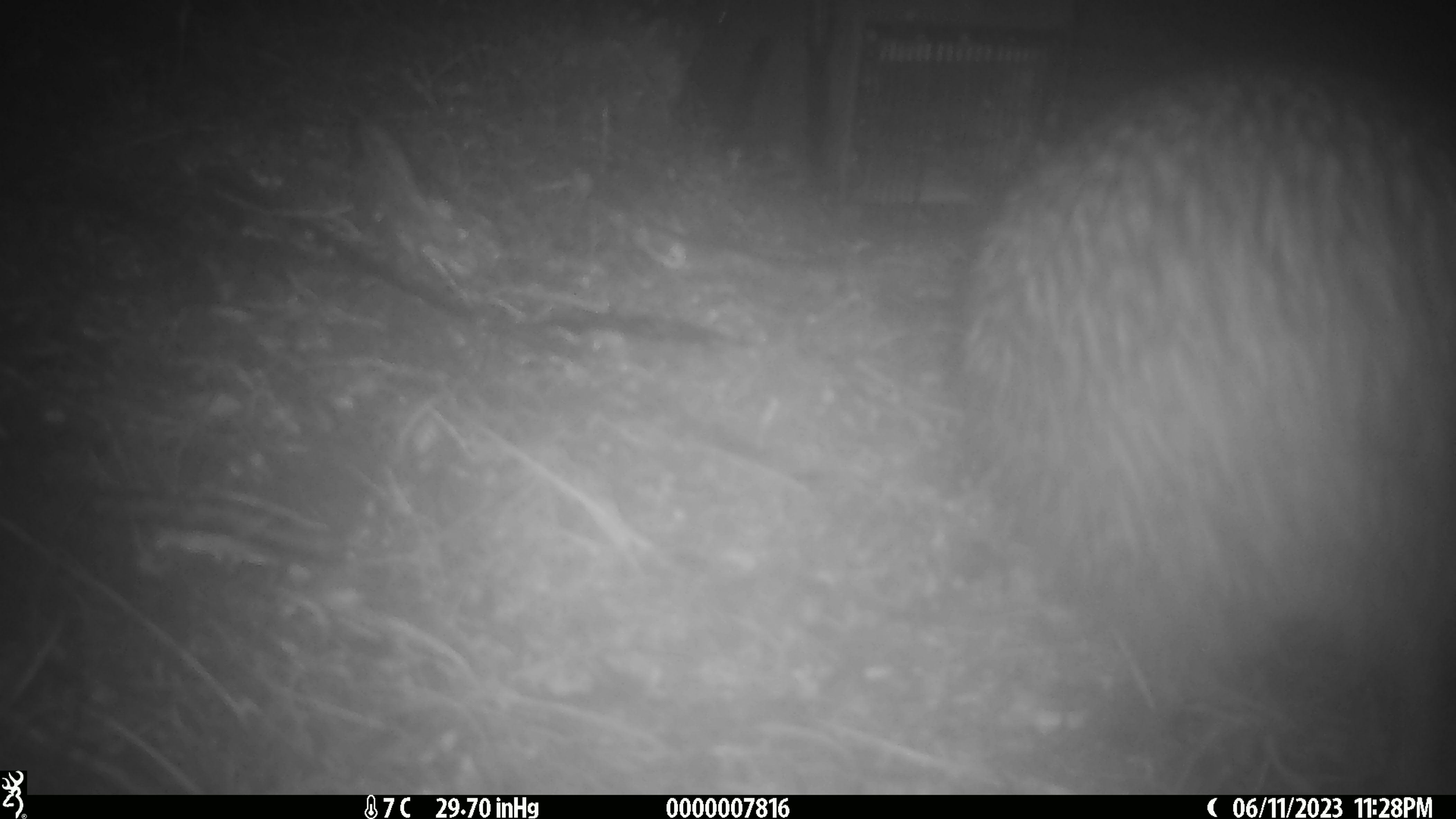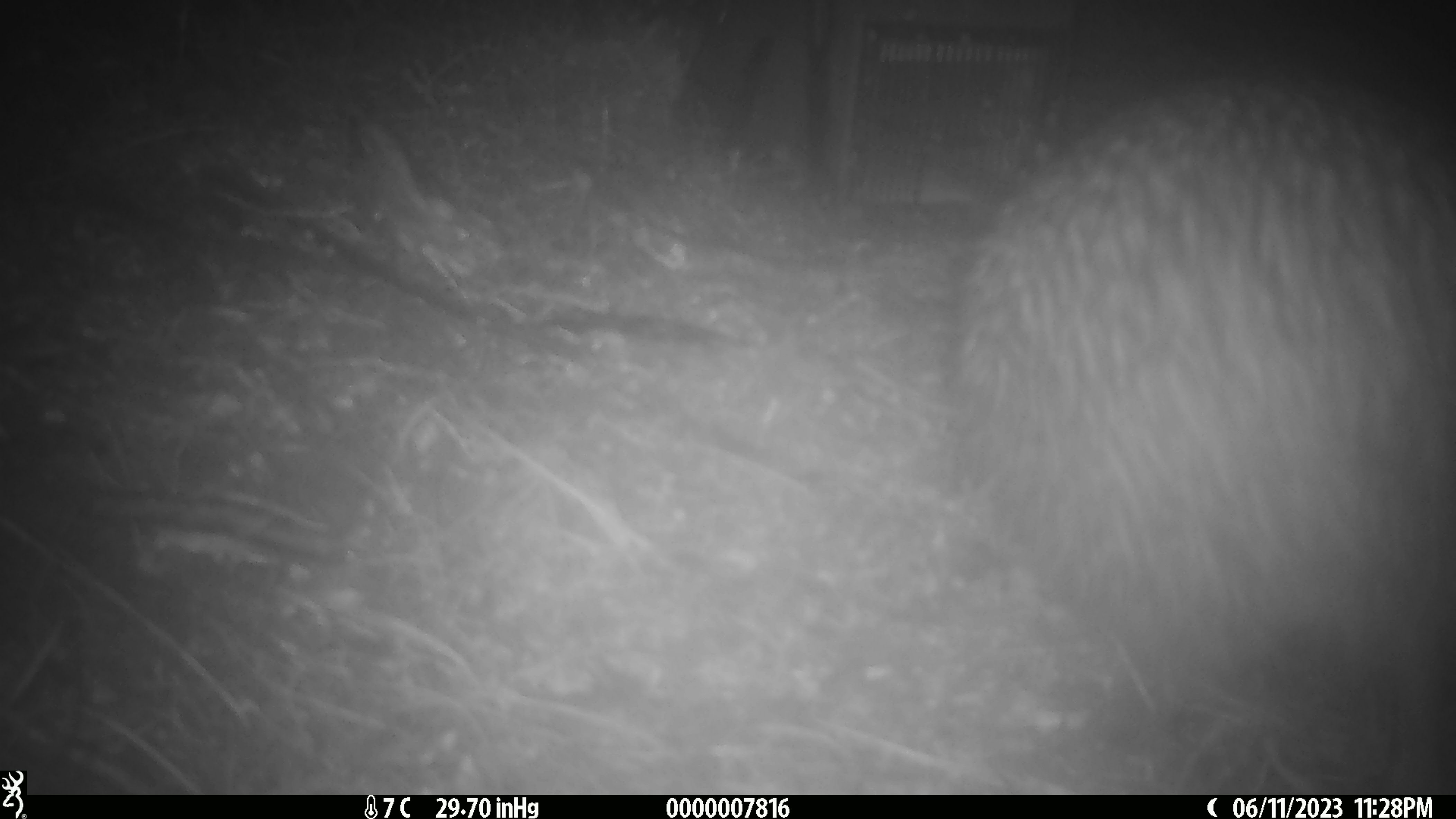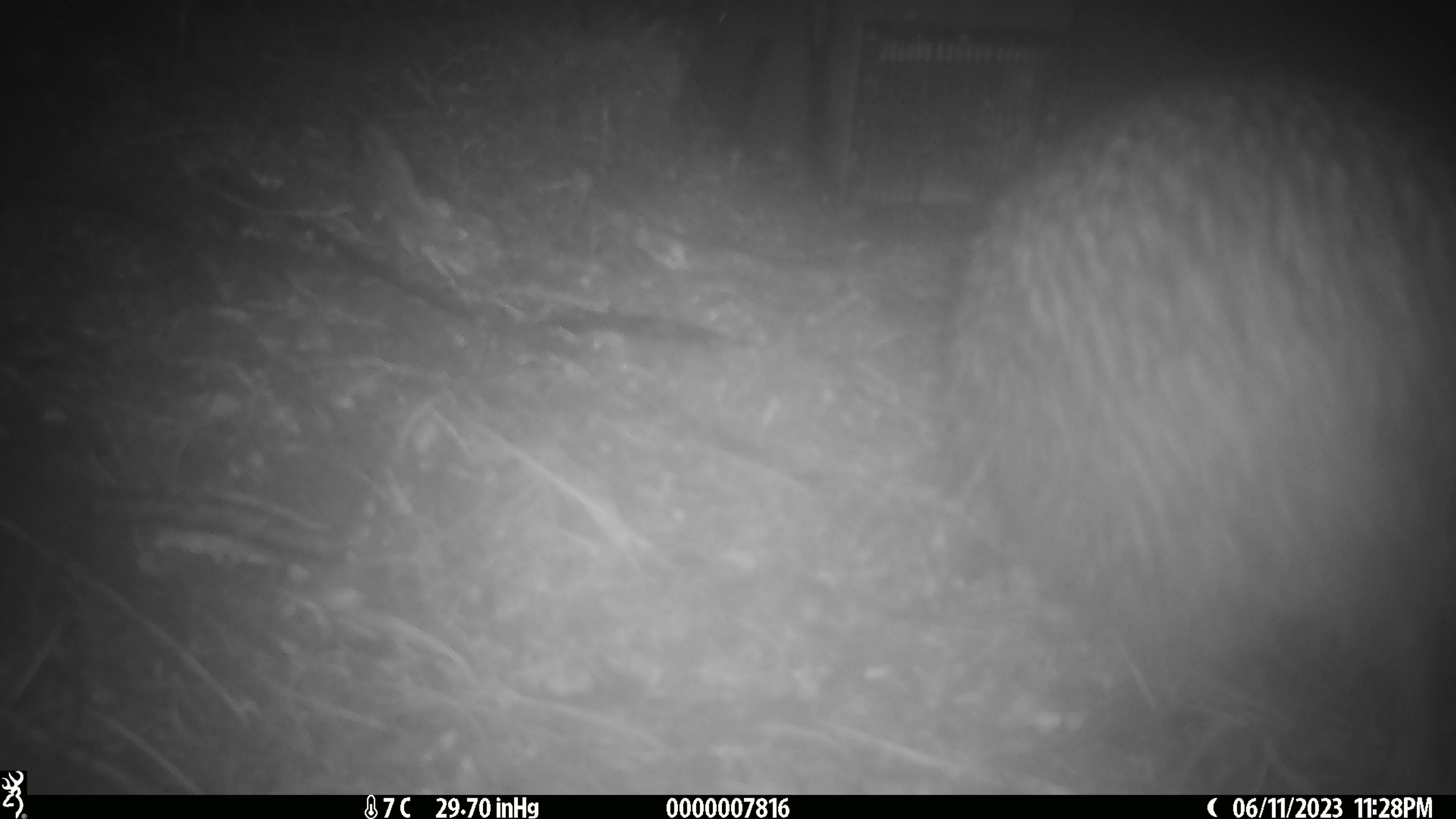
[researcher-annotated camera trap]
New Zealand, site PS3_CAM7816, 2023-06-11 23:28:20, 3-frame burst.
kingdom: Animalia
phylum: Chordata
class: Aves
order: Apterygiformes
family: Apterygidae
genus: Apteryx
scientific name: Apteryx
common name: kiwi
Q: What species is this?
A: Kiwi (Apteryx).